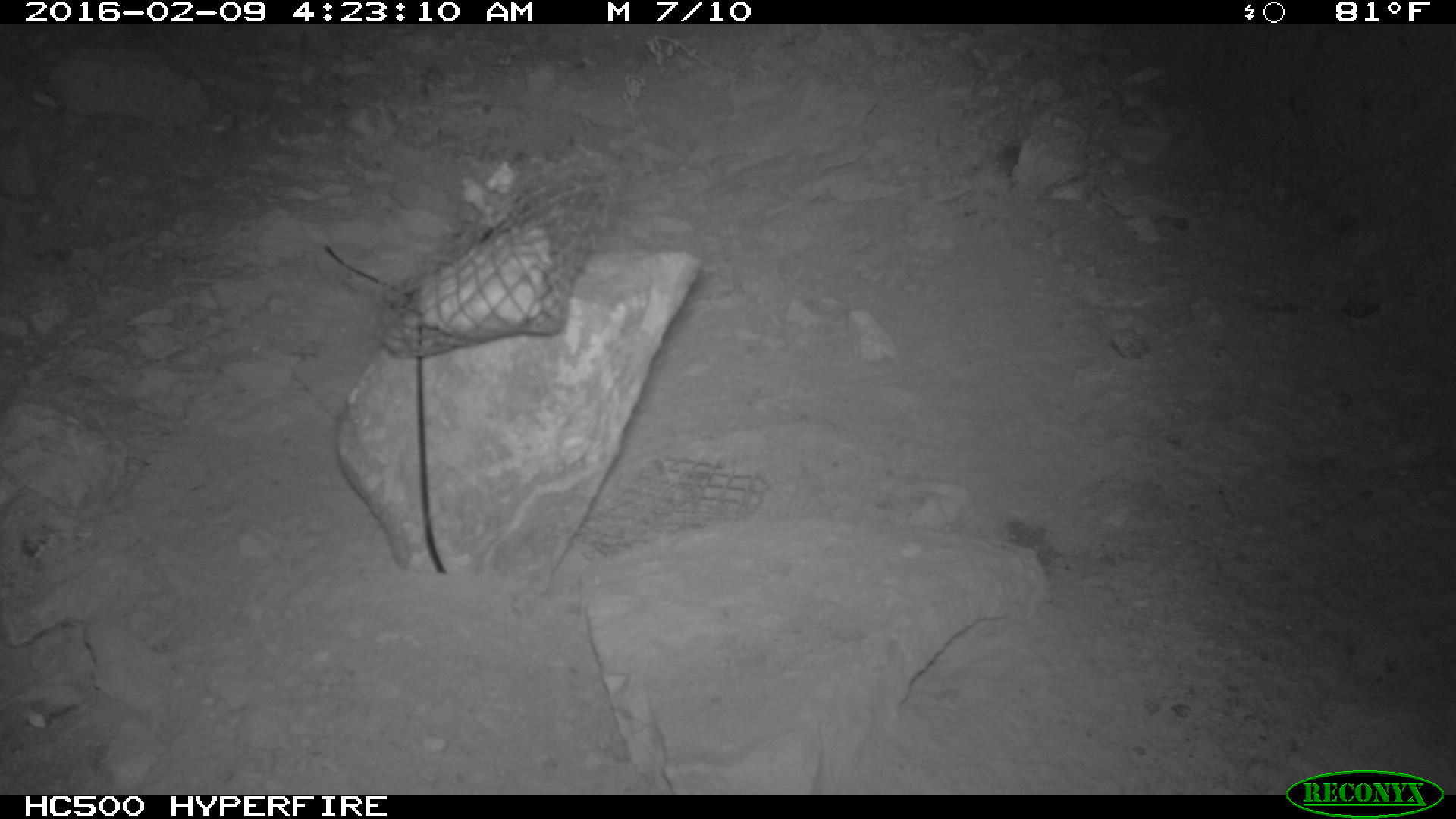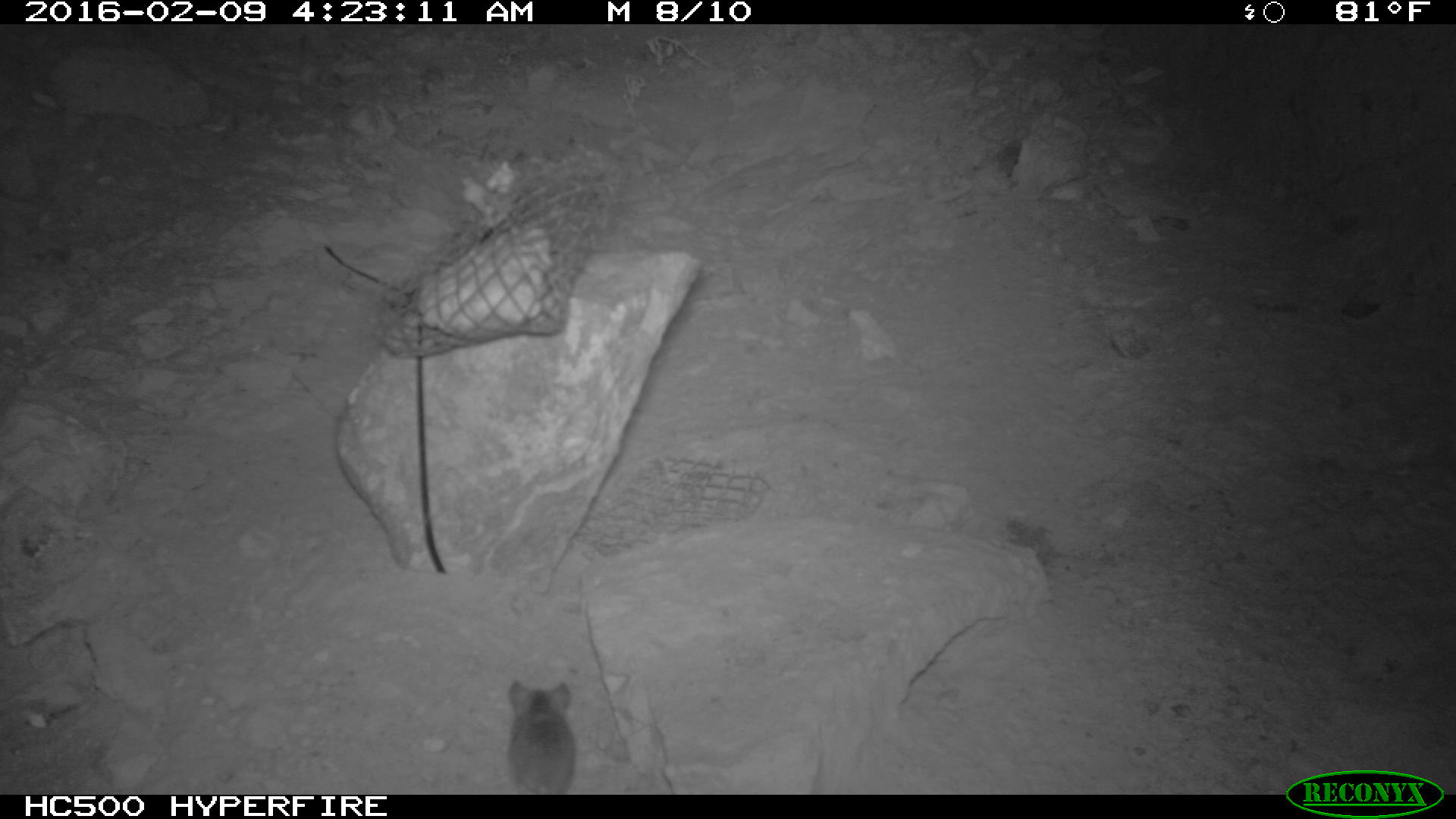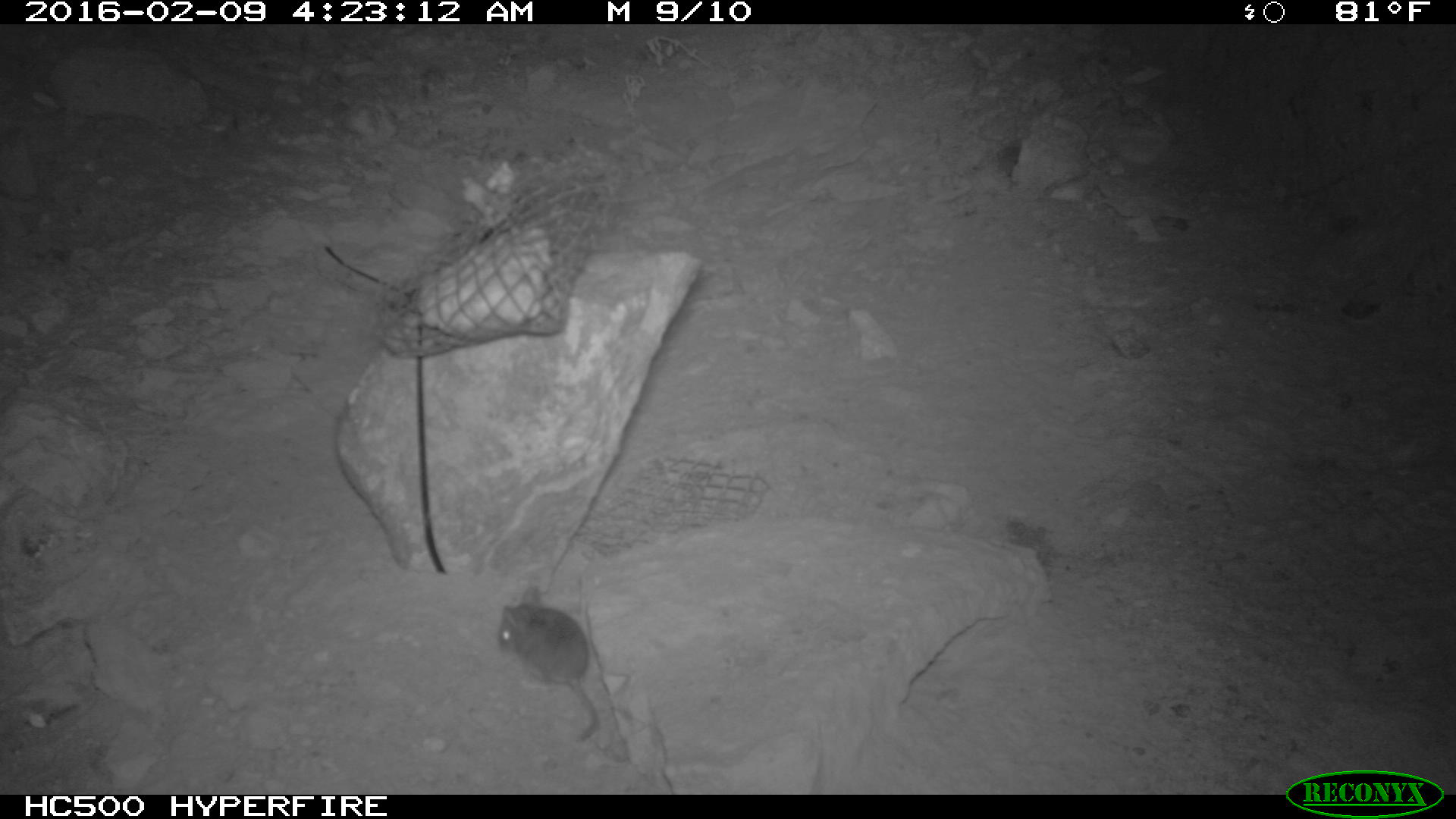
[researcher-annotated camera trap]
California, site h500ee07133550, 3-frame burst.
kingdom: Animalia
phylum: Chordata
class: Mammalia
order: Rodentia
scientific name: Rodentia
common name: rodent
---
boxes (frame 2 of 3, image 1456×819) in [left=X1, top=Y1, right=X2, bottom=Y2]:
rodent: [left=501, top=676, right=573, bottom=795]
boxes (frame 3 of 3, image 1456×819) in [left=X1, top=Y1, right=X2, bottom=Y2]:
rodent: [left=497, top=585, right=604, bottom=744]